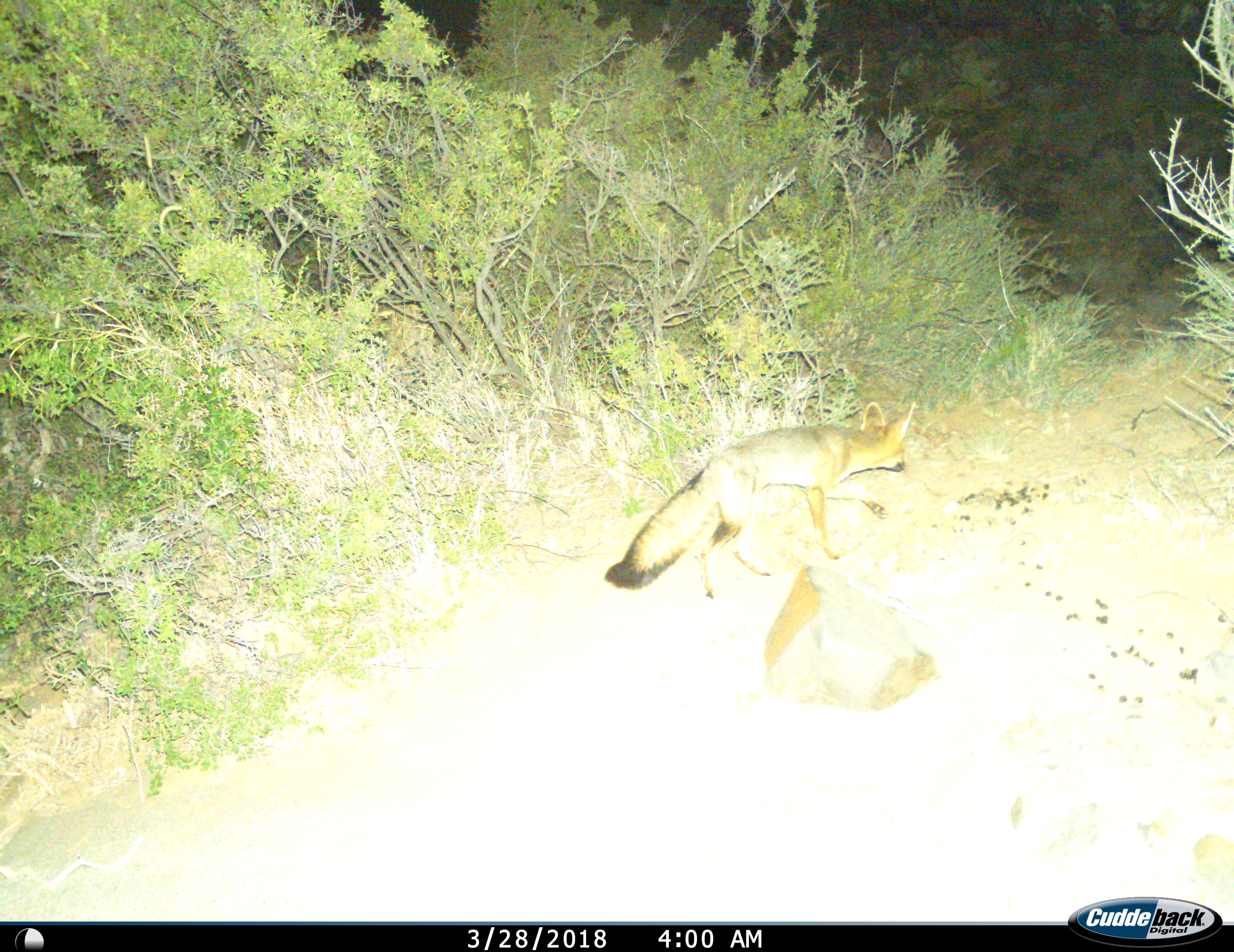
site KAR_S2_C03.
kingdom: Animalia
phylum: Chordata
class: Mammalia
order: Carnivora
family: Canidae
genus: Vulpes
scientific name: Vulpes chama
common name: cape fox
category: foxcape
Foxcape (cape fox) (Vulpes chama), count 1. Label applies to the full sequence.